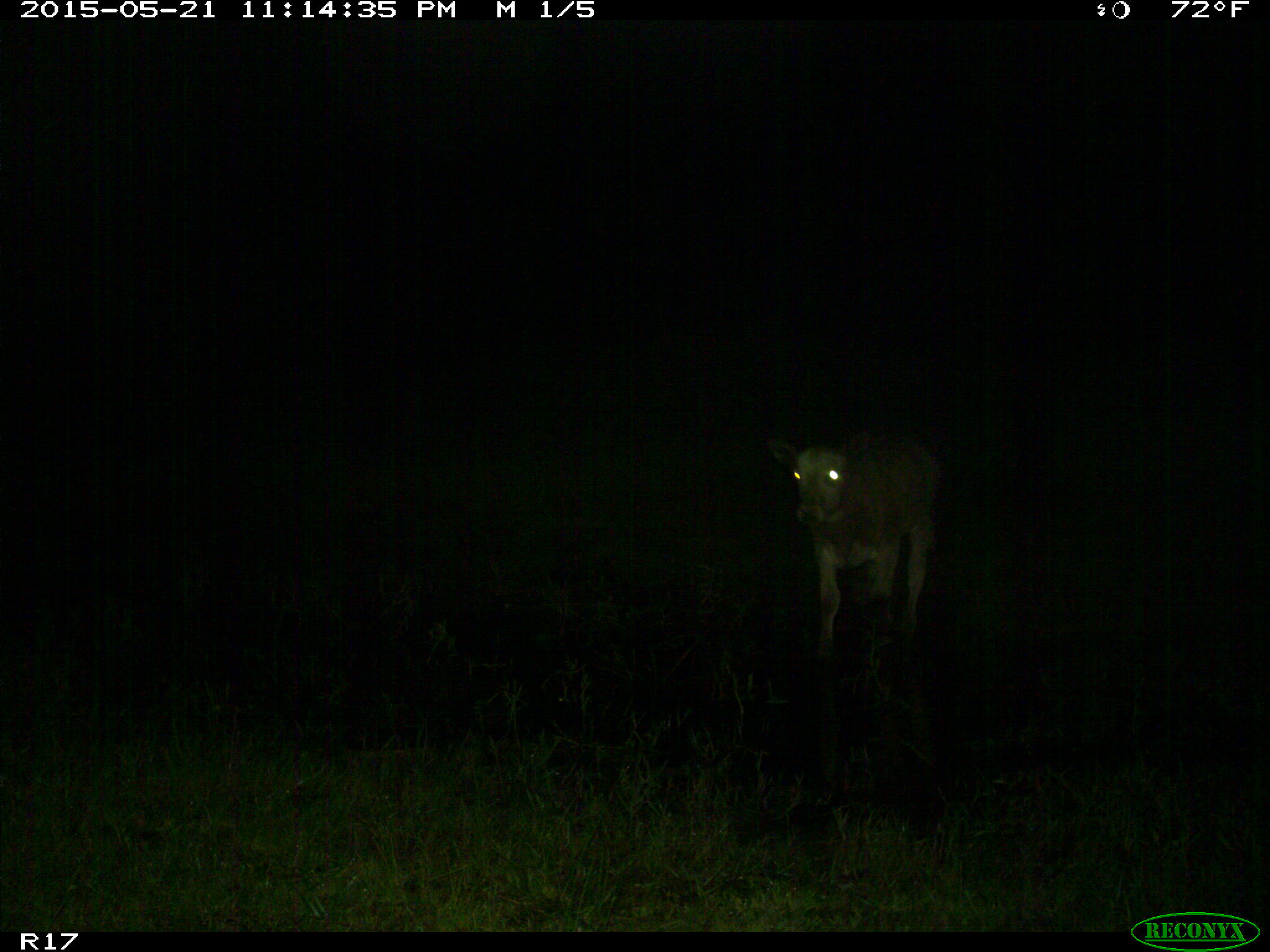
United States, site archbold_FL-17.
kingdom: Animalia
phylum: Chordata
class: Mammalia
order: Artiodactyla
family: Bovidae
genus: Bos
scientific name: Bos taurus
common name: domestic cow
Bos taurus (domestic cow).